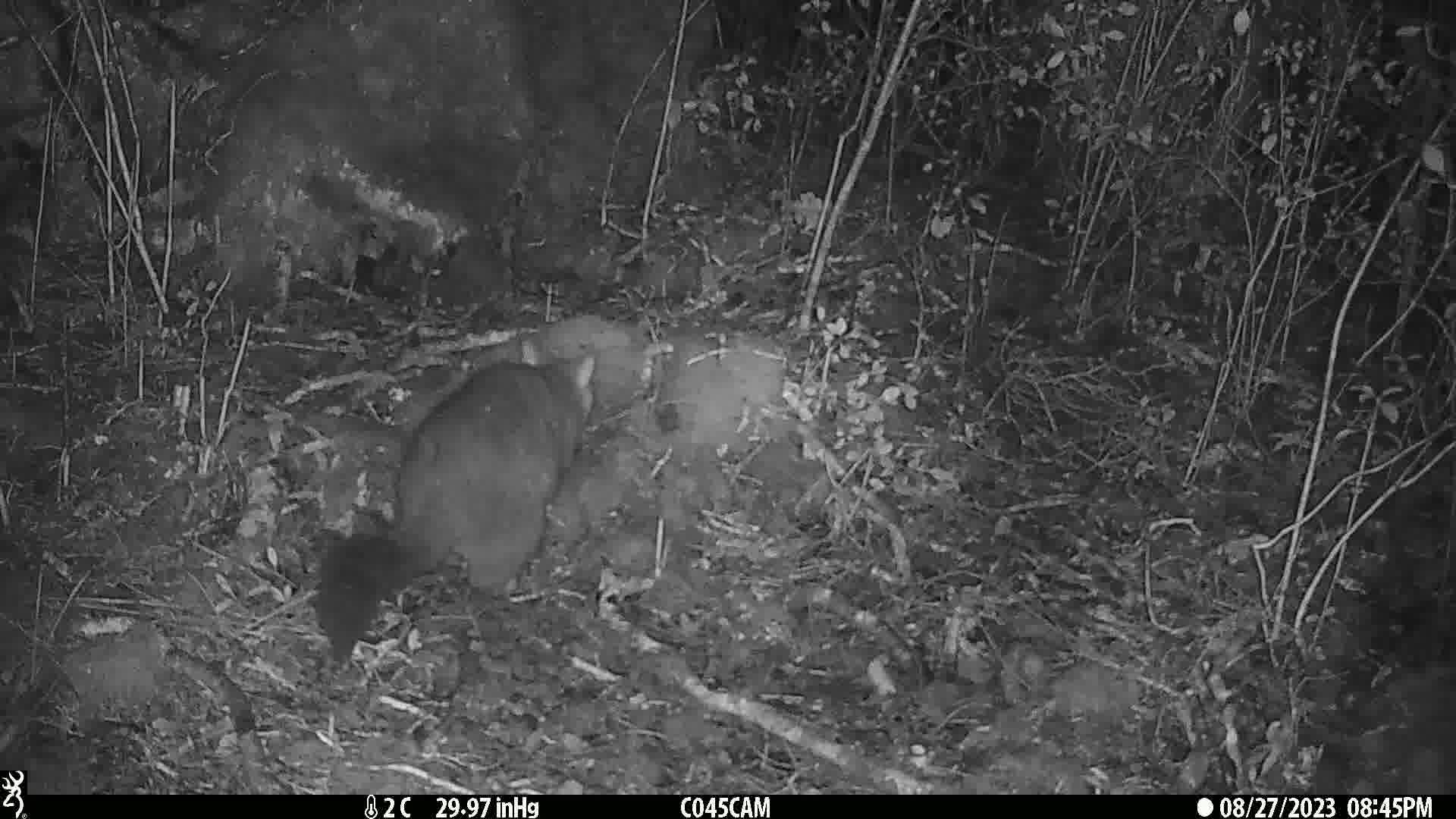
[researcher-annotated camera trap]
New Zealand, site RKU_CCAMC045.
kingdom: Animalia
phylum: Chordata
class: Mammalia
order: Diprotodontia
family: Phalangeridae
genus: Trichosurus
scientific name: Trichosurus vulpecula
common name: common brushtail possum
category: possum